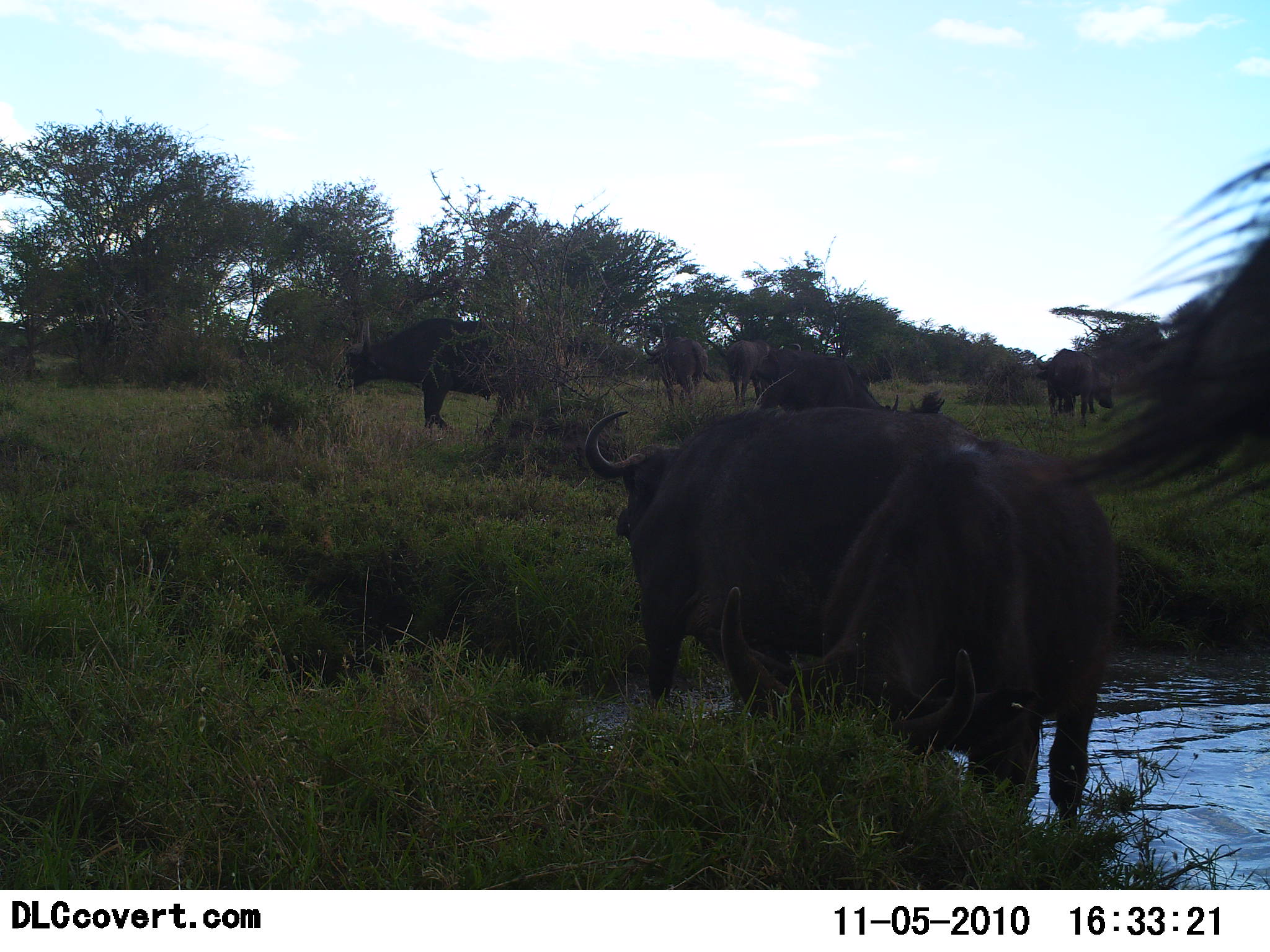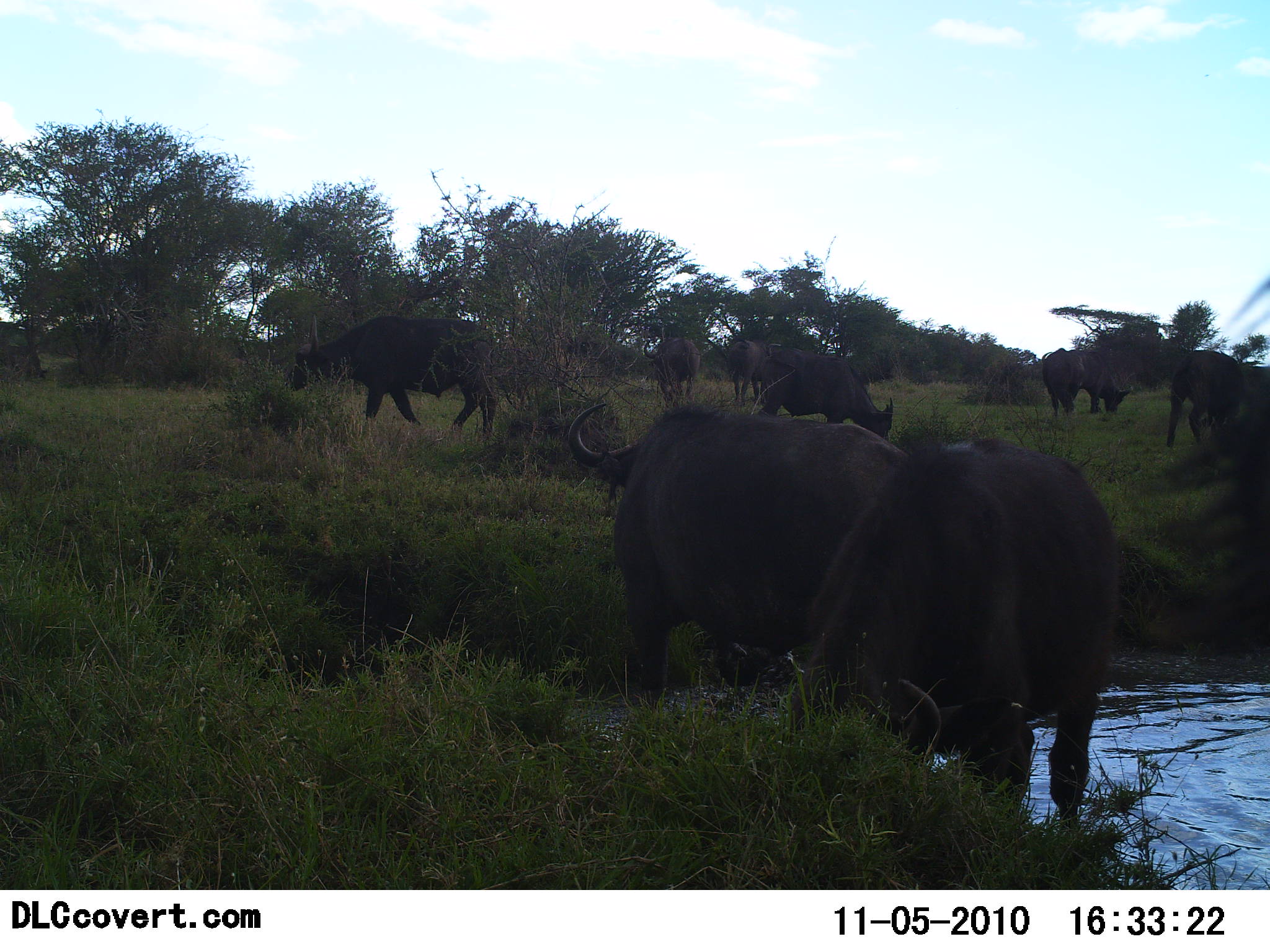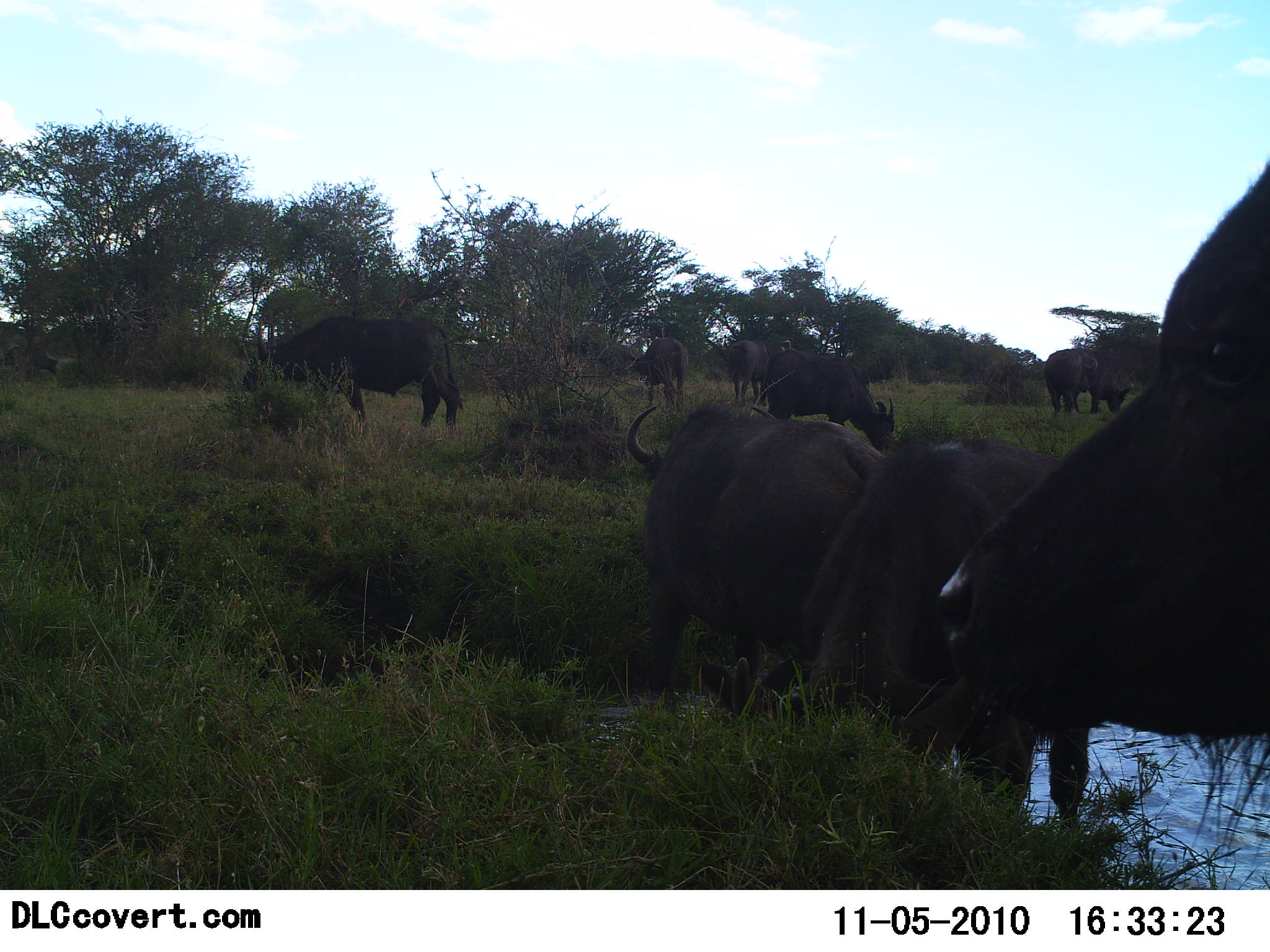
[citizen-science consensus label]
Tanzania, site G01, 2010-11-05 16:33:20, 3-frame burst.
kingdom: Animalia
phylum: Chordata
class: Mammalia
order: Artiodactyla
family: Bovidae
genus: Syncerus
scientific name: Syncerus caffer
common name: cape buffalo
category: buffalo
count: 10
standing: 71%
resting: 7%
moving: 57%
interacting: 14%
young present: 0%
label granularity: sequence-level